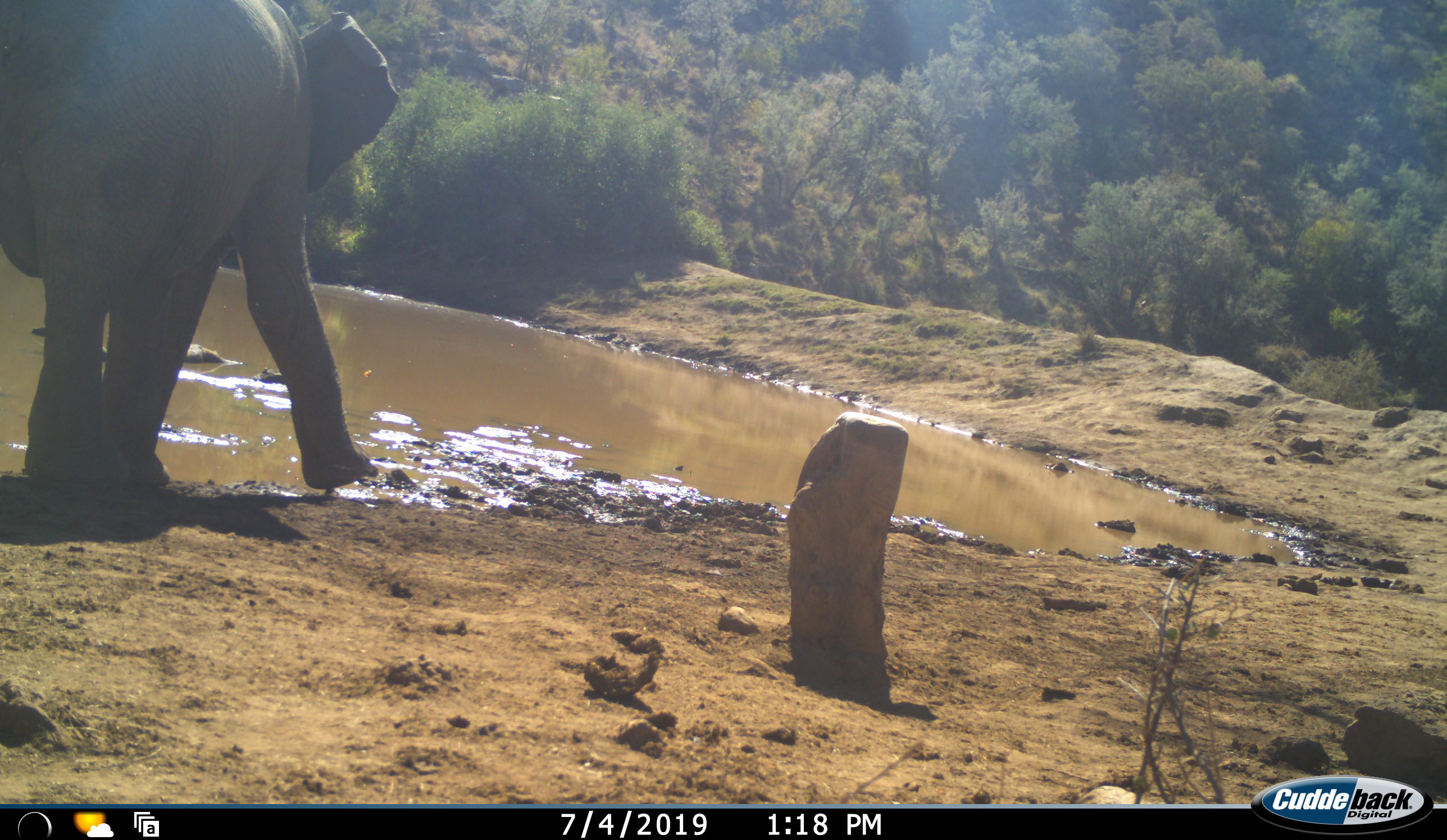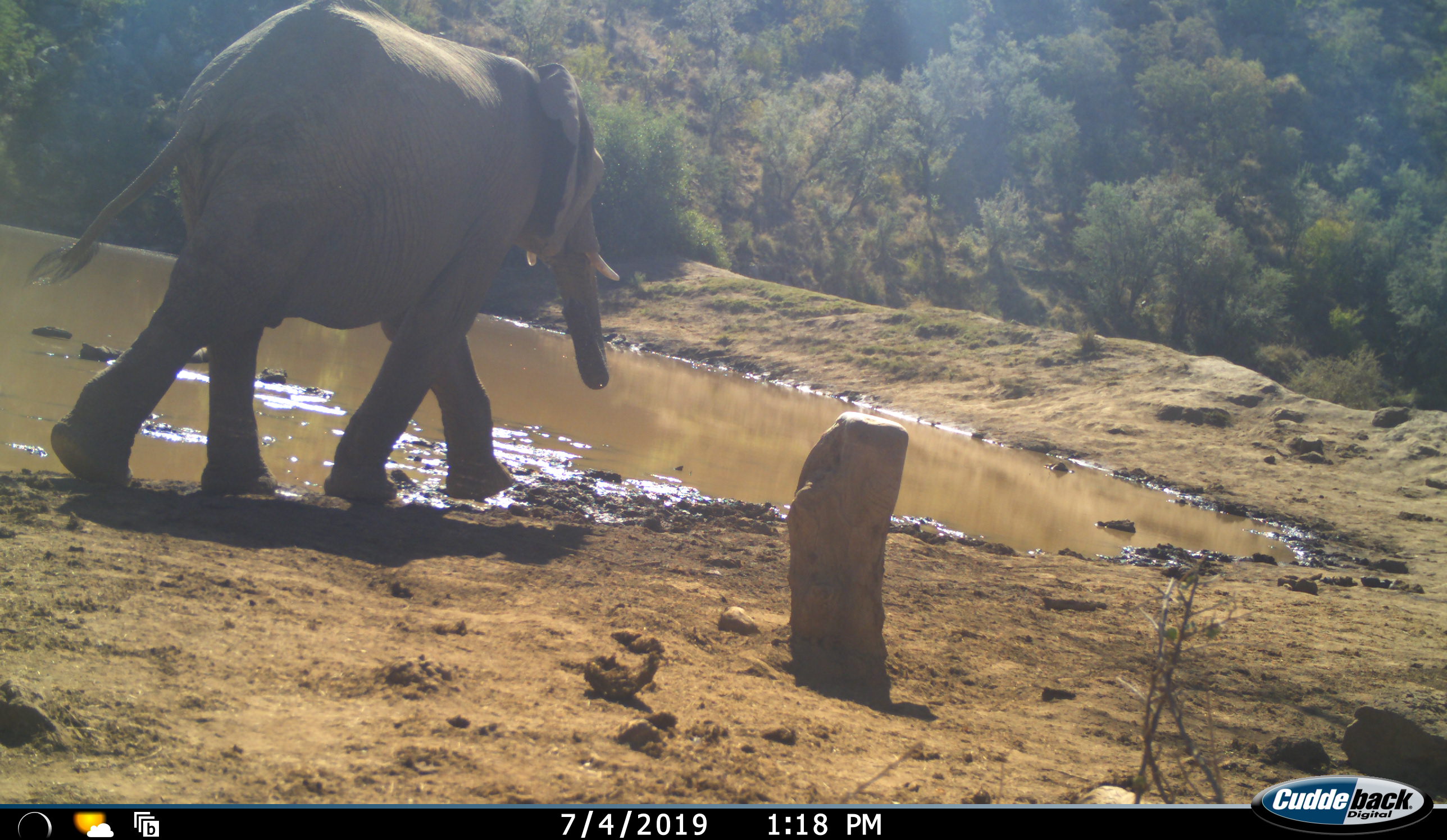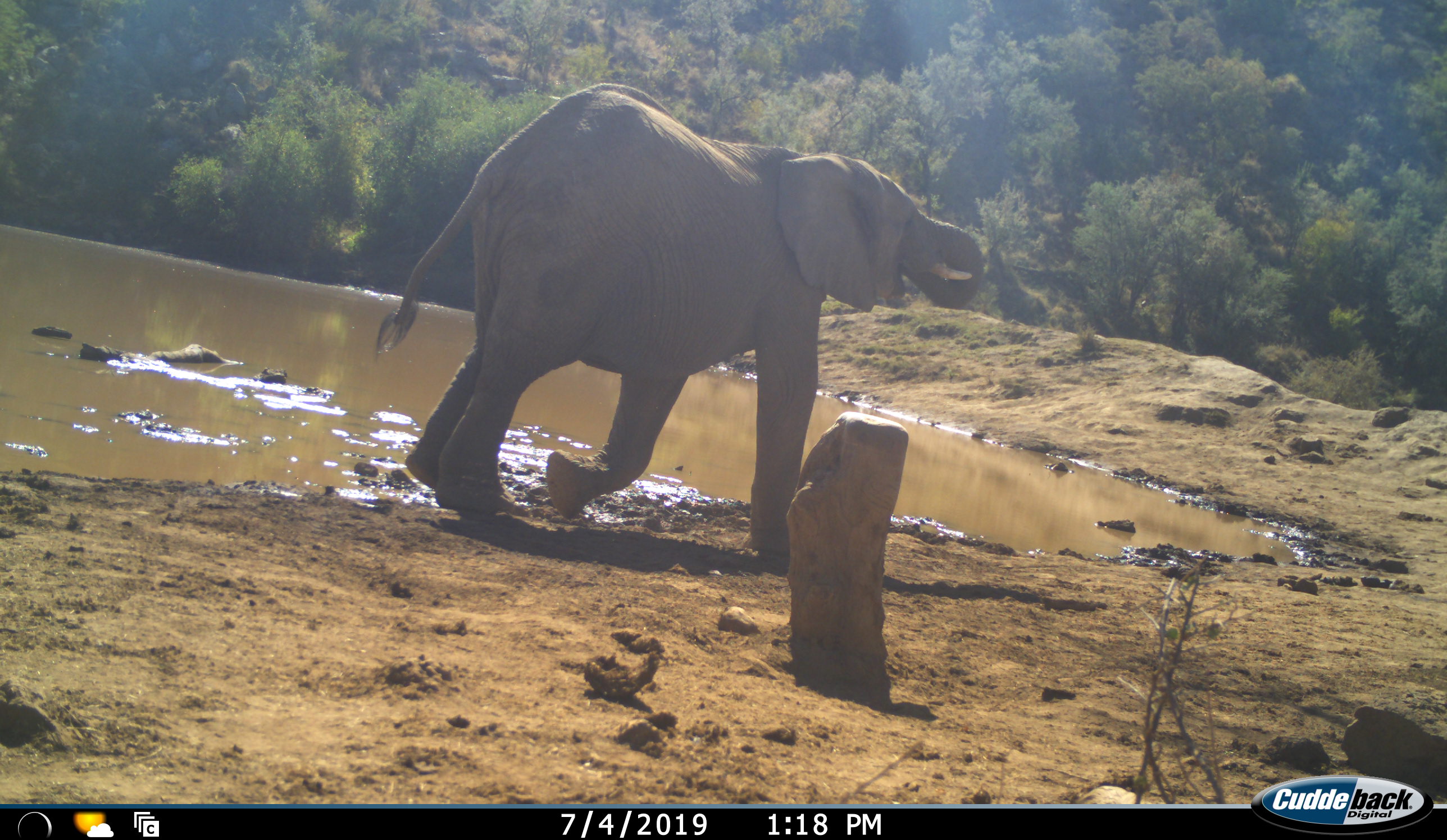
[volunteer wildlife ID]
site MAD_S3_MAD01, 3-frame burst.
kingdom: Animalia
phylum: Chordata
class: Mammalia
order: Proboscidea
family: Elephantidae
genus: Loxodonta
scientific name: Loxodonta africana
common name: african bush elephant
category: elephant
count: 1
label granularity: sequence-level